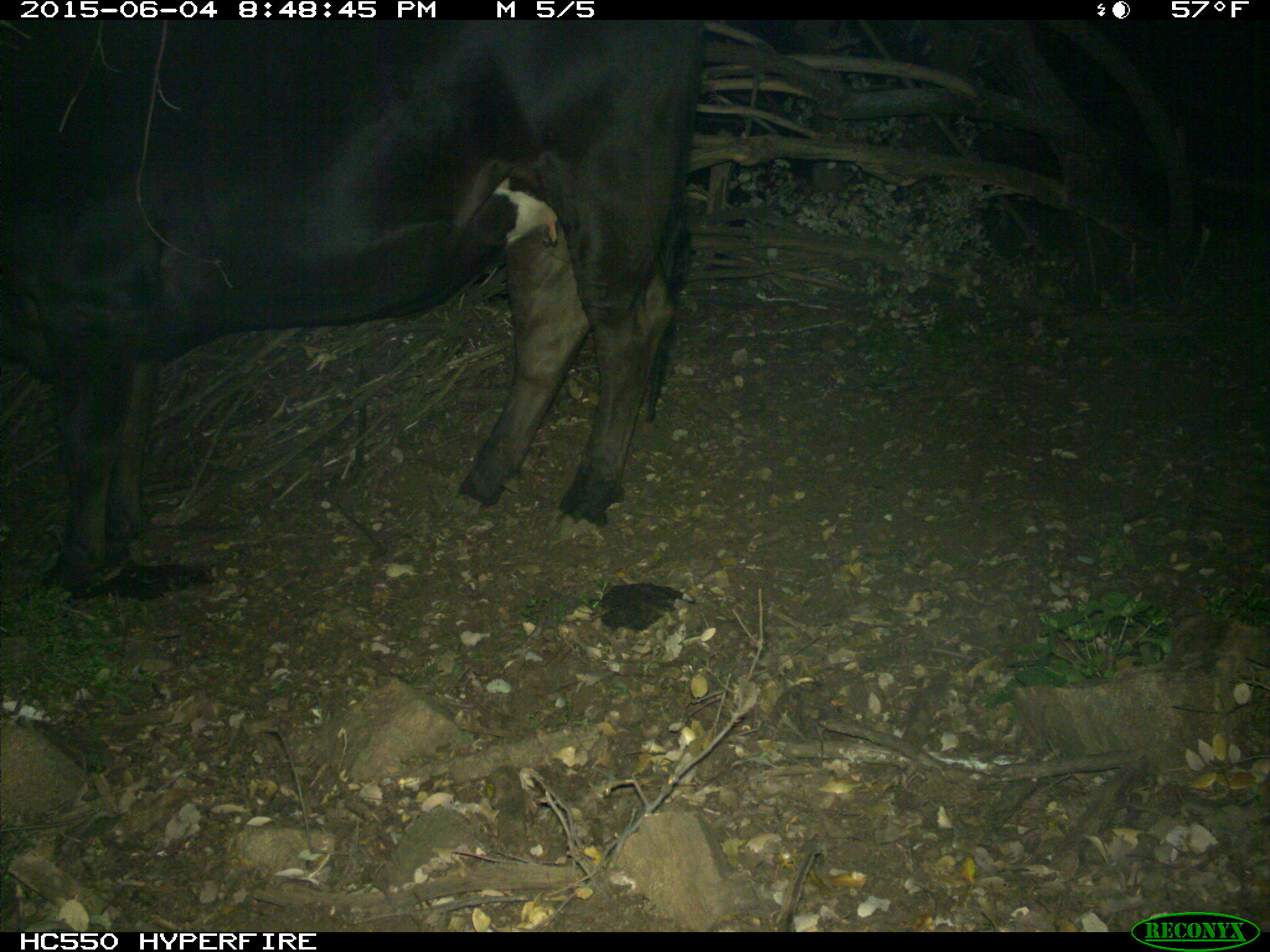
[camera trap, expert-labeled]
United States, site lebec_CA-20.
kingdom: Animalia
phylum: Chordata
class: Mammalia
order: Artiodactyla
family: Bovidae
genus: Bos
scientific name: Bos taurus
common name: domestic cow